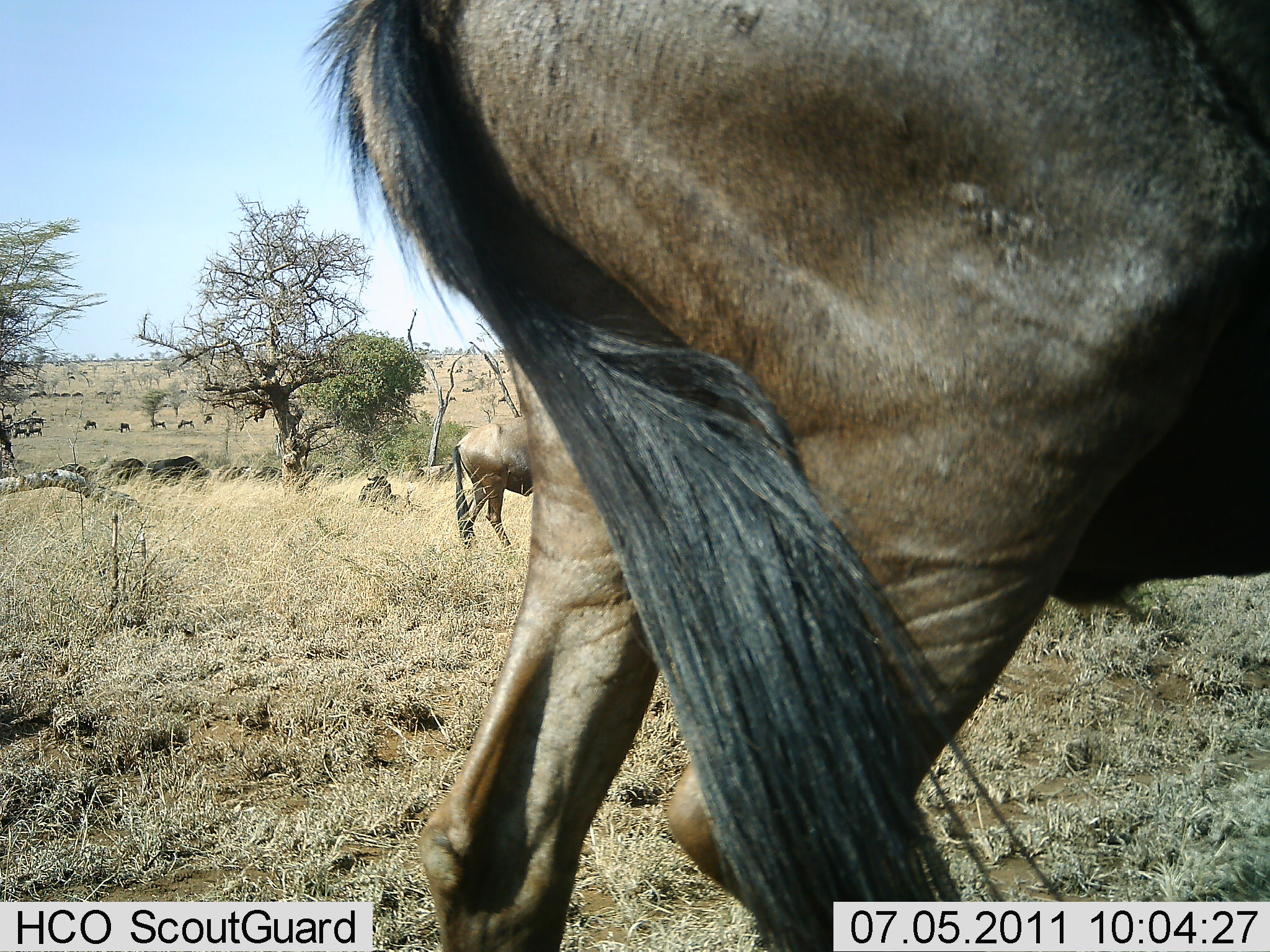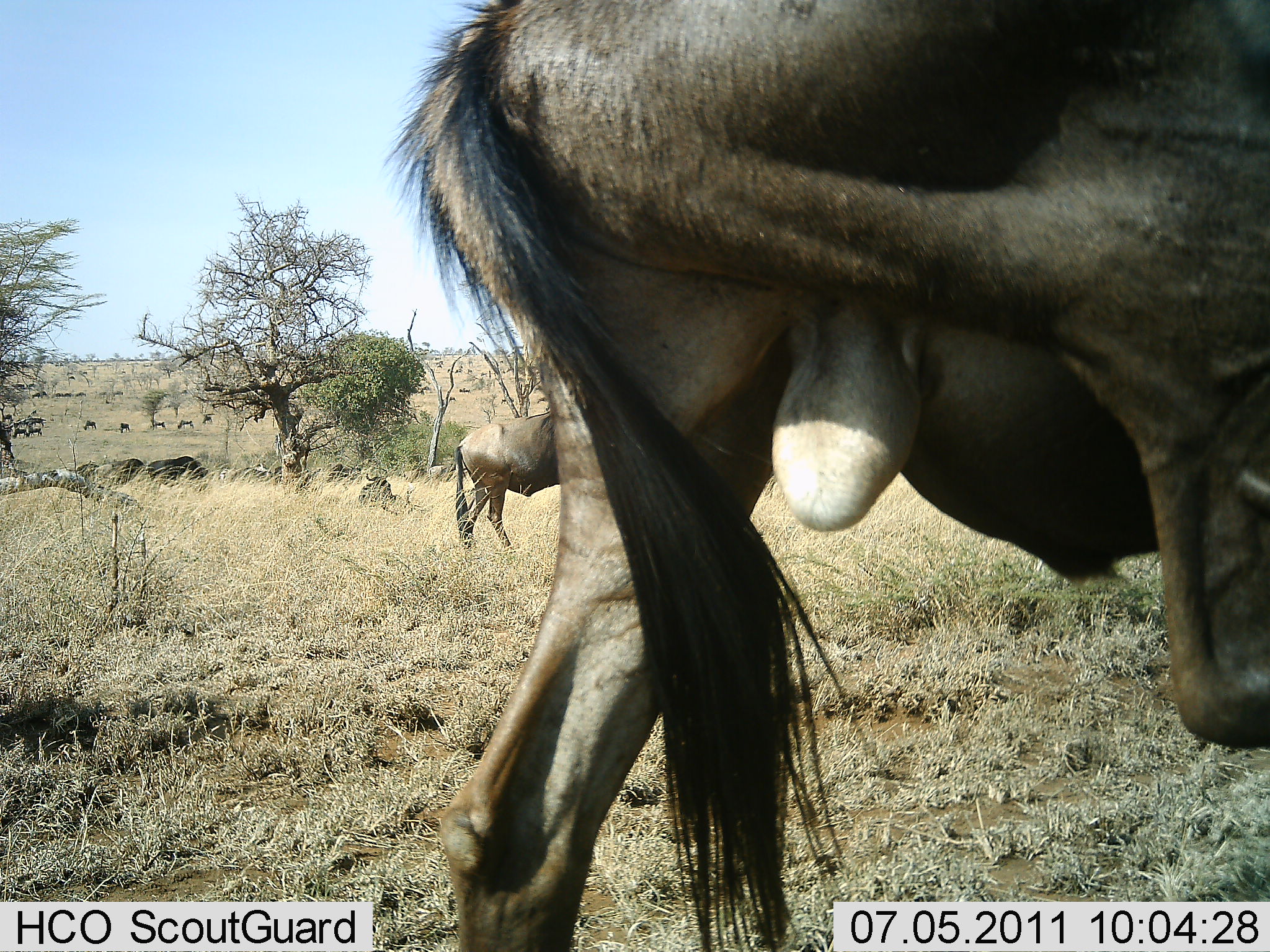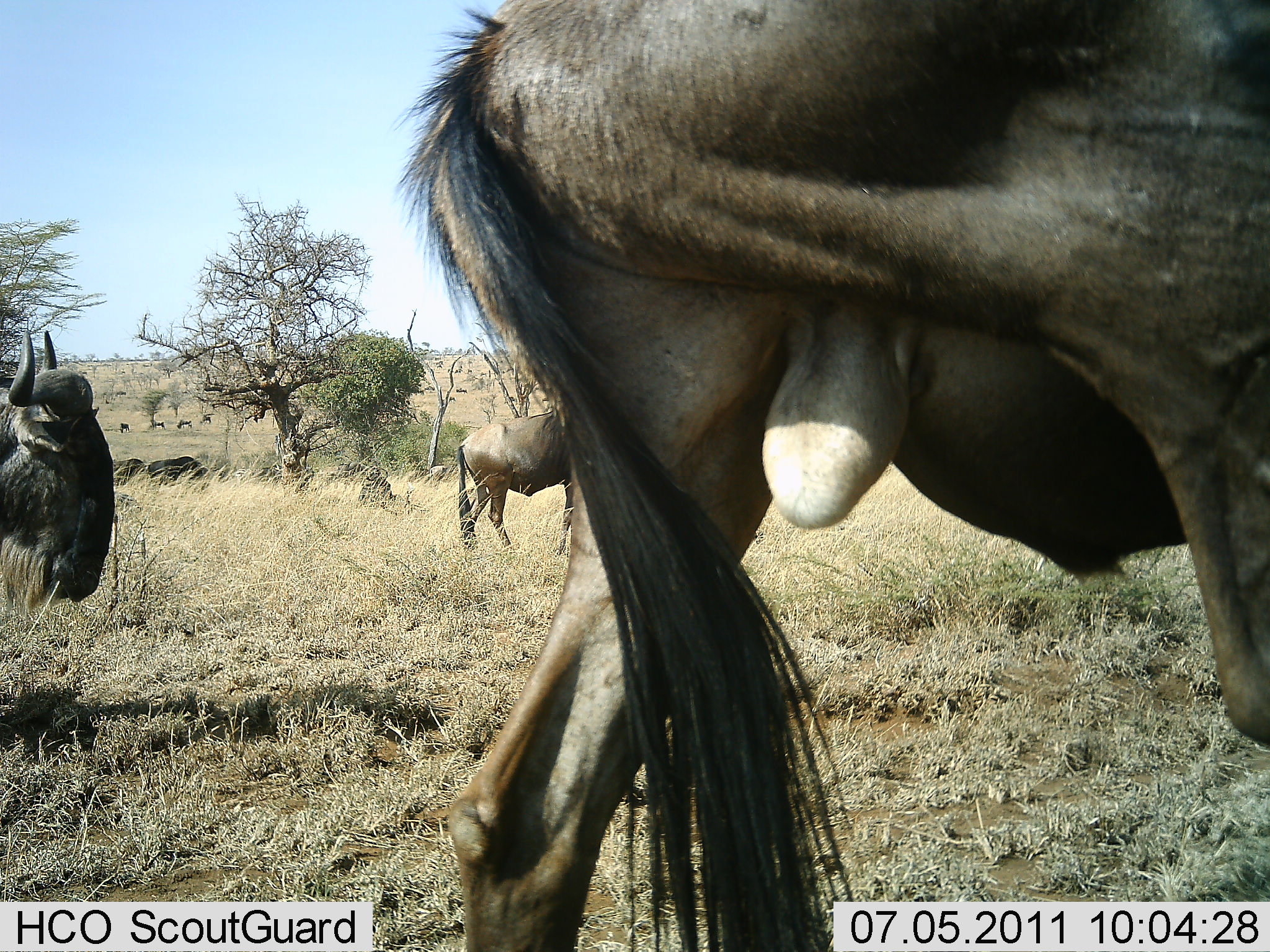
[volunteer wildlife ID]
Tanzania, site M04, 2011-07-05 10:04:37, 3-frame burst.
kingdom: Animalia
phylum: Chordata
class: Mammalia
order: Artiodactyla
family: Bovidae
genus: Connochaetes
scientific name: Connochaetes taurinus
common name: blue wildebeest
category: wildebeest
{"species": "wildebeest (blue wildebeest) (Connochaetes taurinus)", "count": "6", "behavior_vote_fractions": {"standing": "64%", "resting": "0%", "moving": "55%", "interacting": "0%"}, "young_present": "0%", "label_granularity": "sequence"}